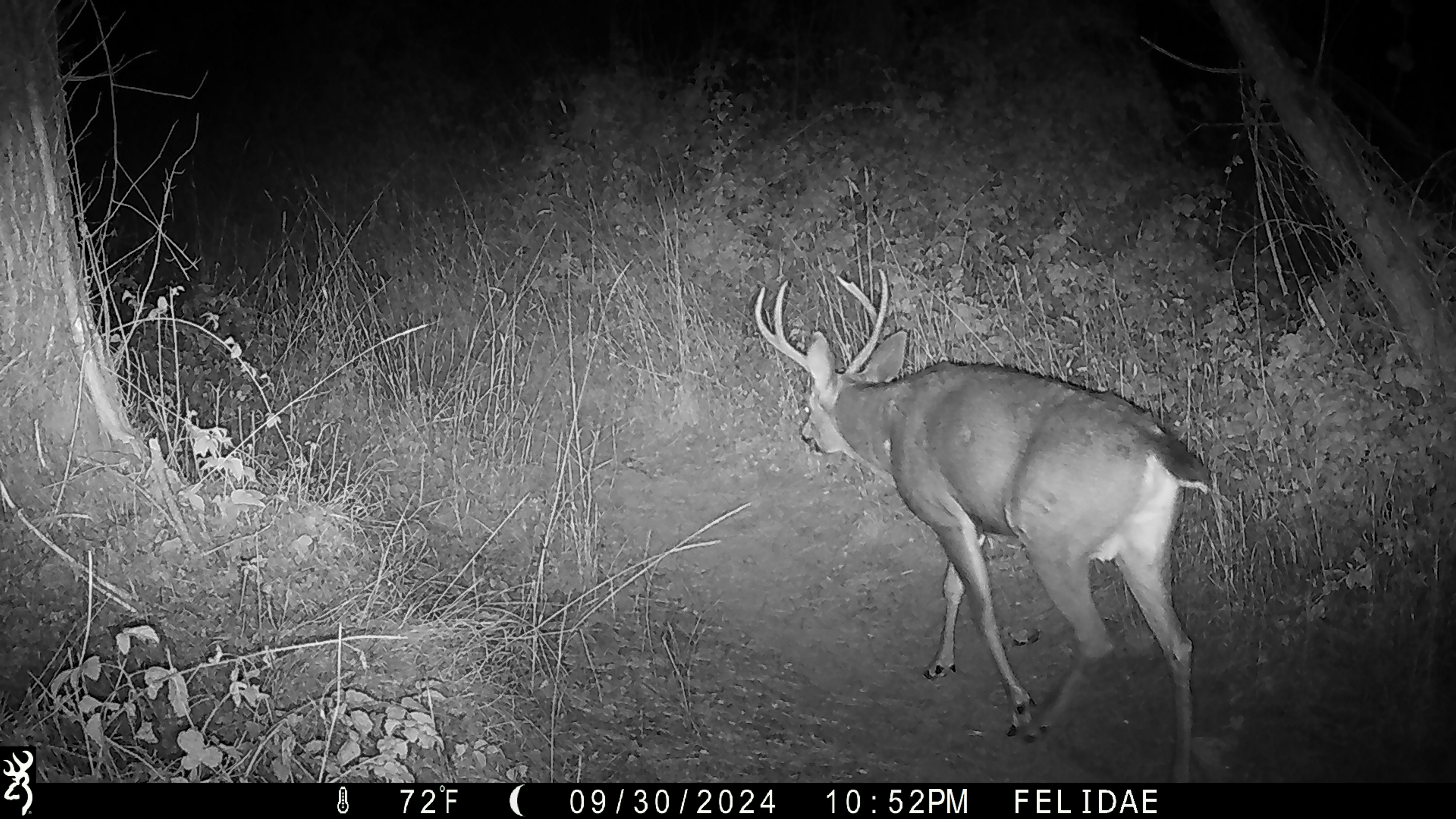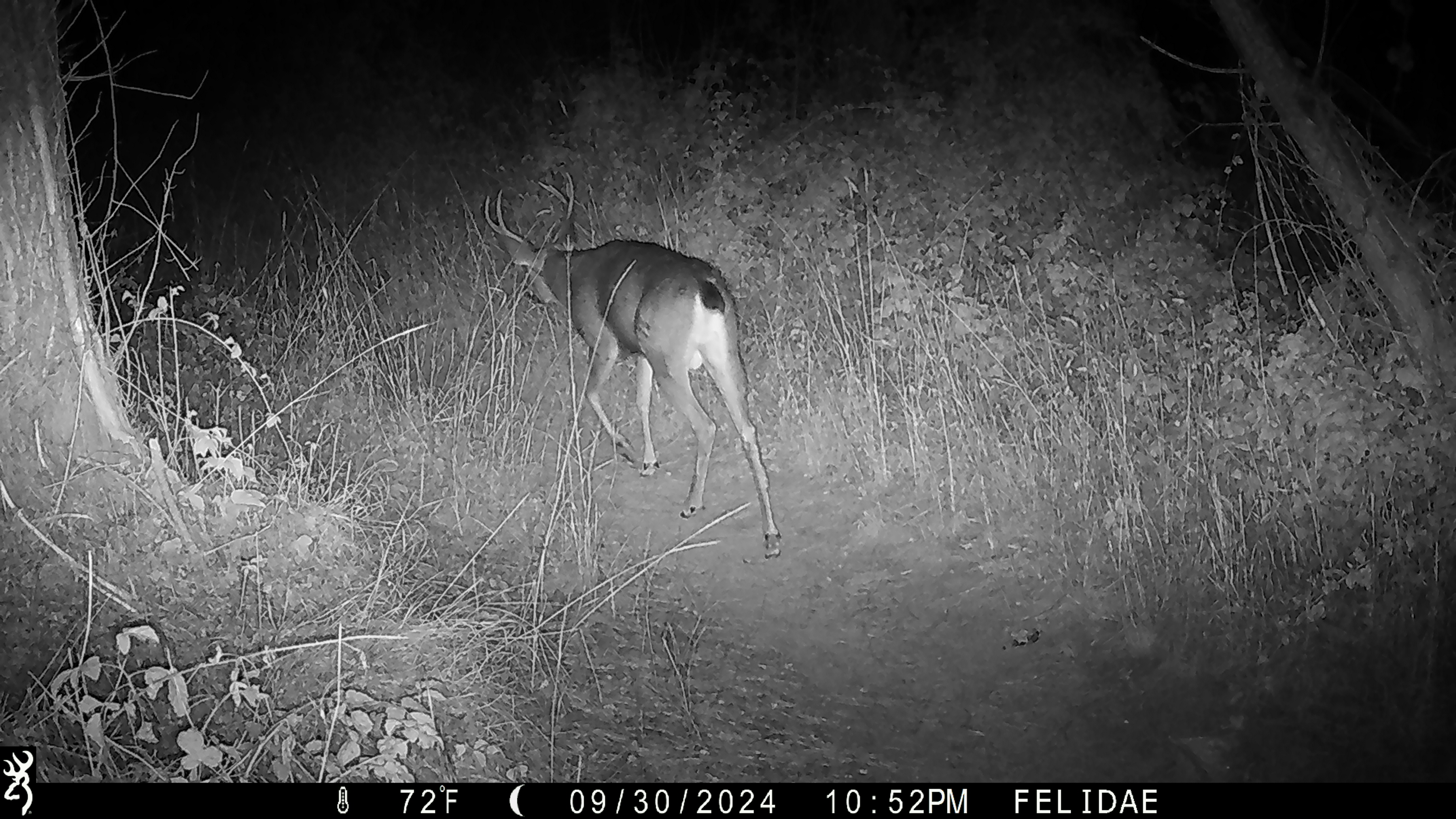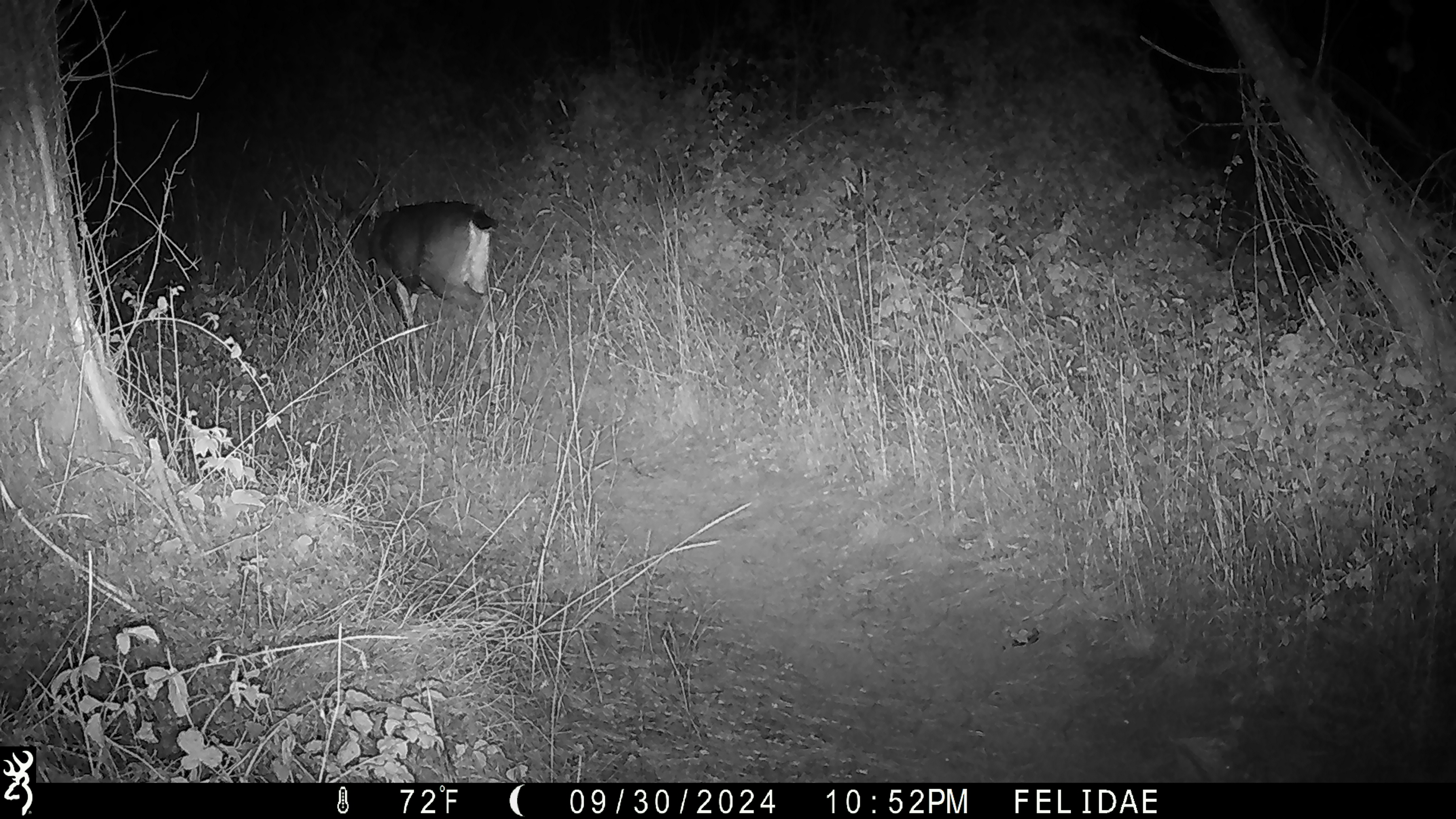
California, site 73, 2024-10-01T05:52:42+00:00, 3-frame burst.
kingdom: Animalia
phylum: Chordata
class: Mammalia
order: Artiodactyla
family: Cervidae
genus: Odocoileus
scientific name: Odocoileus hemionus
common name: mule deer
Mule deer (Odocoileus hemionus).